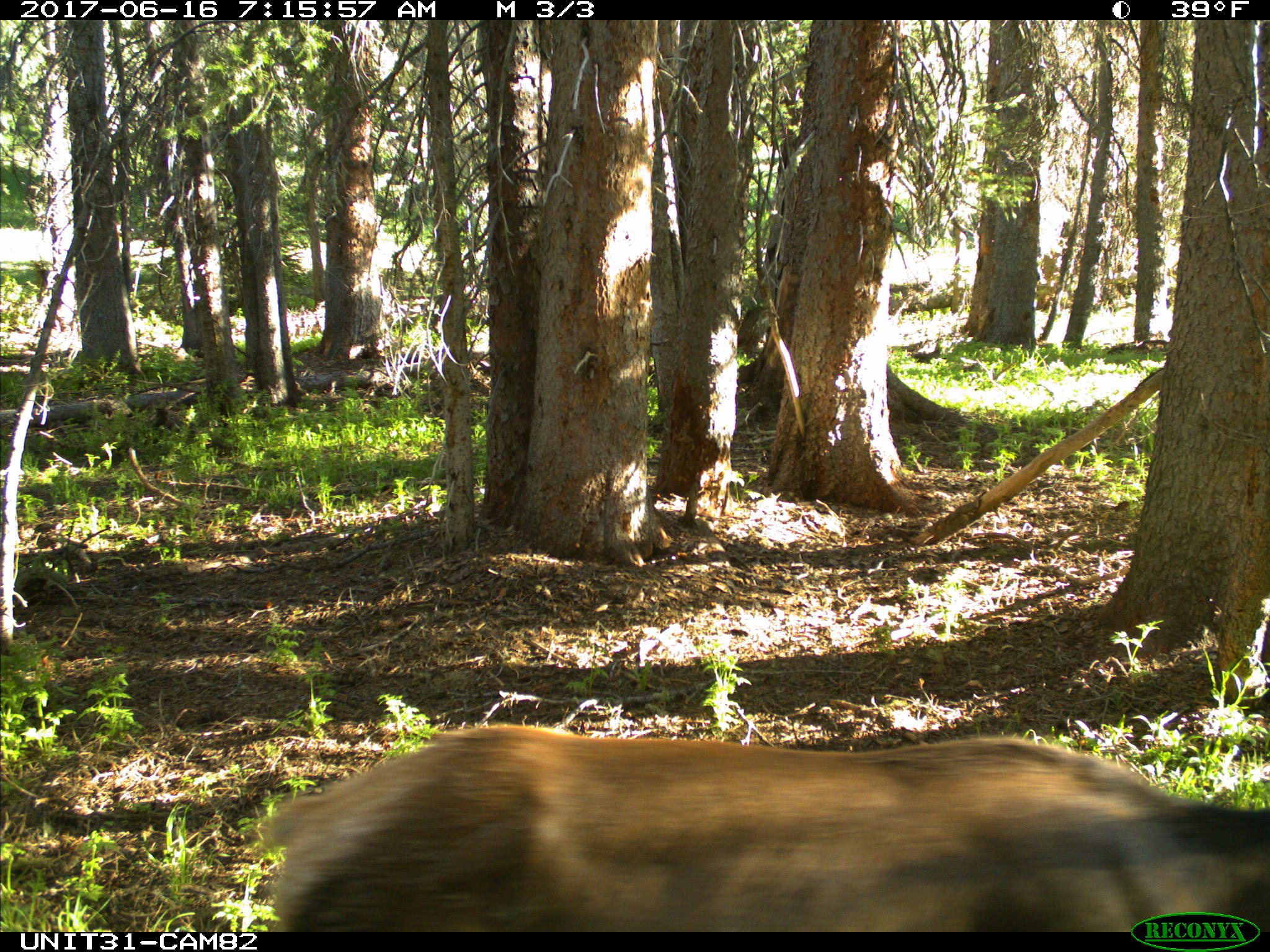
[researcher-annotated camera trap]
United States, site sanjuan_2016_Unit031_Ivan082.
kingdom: Animalia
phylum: Chordata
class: Mammalia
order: Artiodactyla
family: Cervidae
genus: Cervus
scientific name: Cervus elaphus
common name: red deer